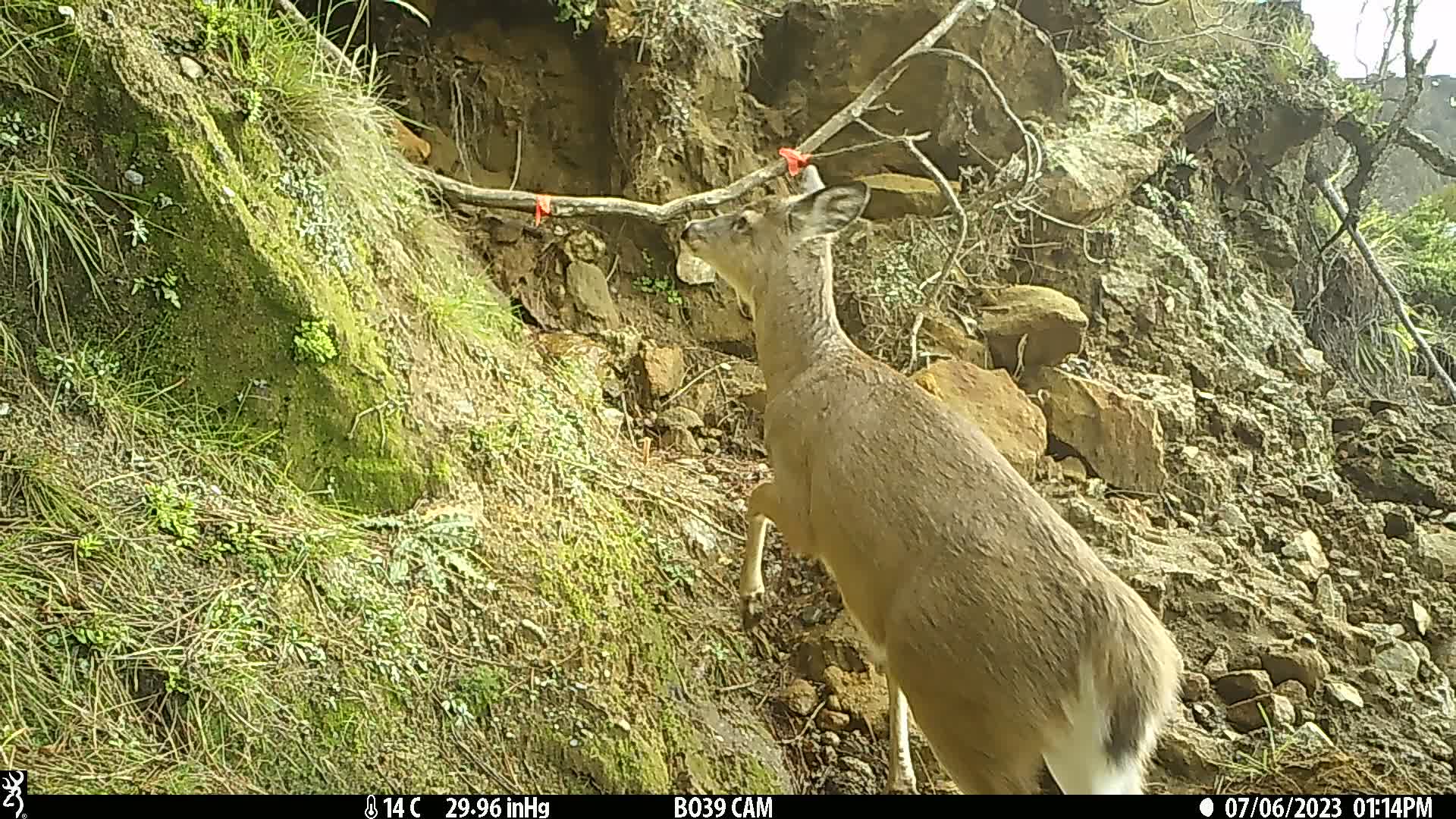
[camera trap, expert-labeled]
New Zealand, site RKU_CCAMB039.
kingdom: Animalia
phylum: Chordata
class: Mammalia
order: Artiodactyla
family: Cervidae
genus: Odocoileus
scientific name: Odocoileus virginianus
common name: white-tailed deer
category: white tailed deer